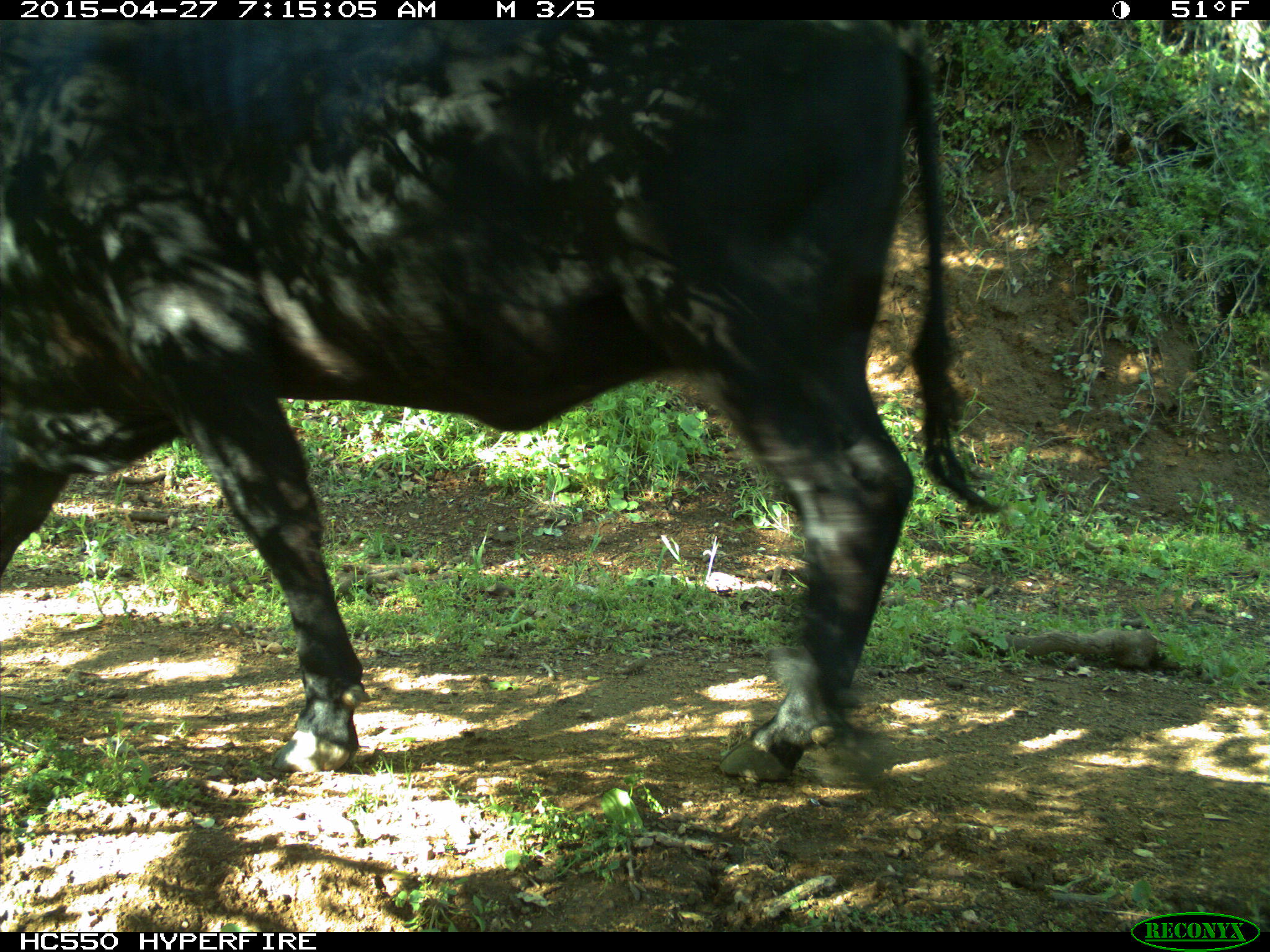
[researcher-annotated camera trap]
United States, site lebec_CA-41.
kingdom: Animalia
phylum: Chordata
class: Mammalia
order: Artiodactyla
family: Bovidae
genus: Bos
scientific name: Bos taurus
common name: domestic cow